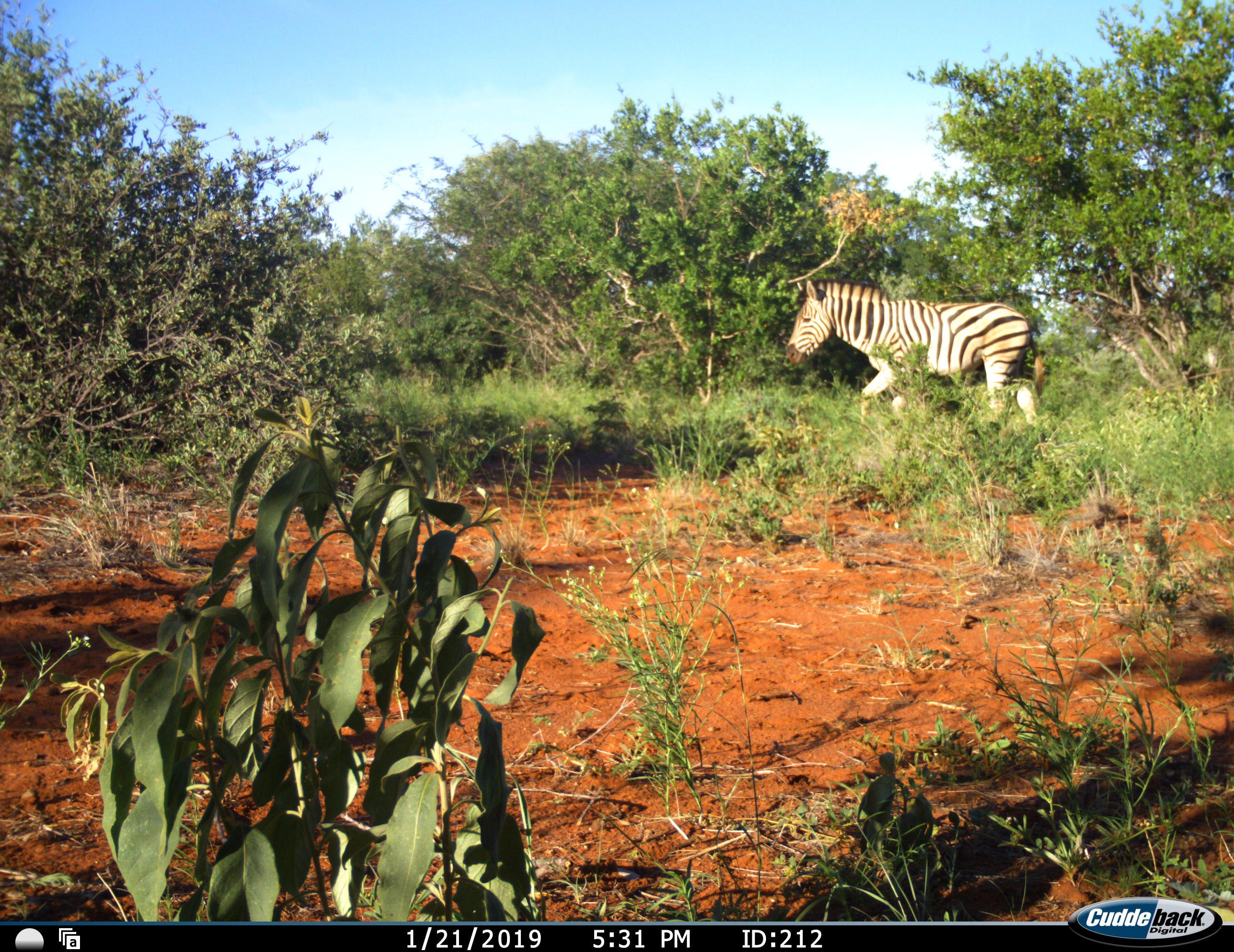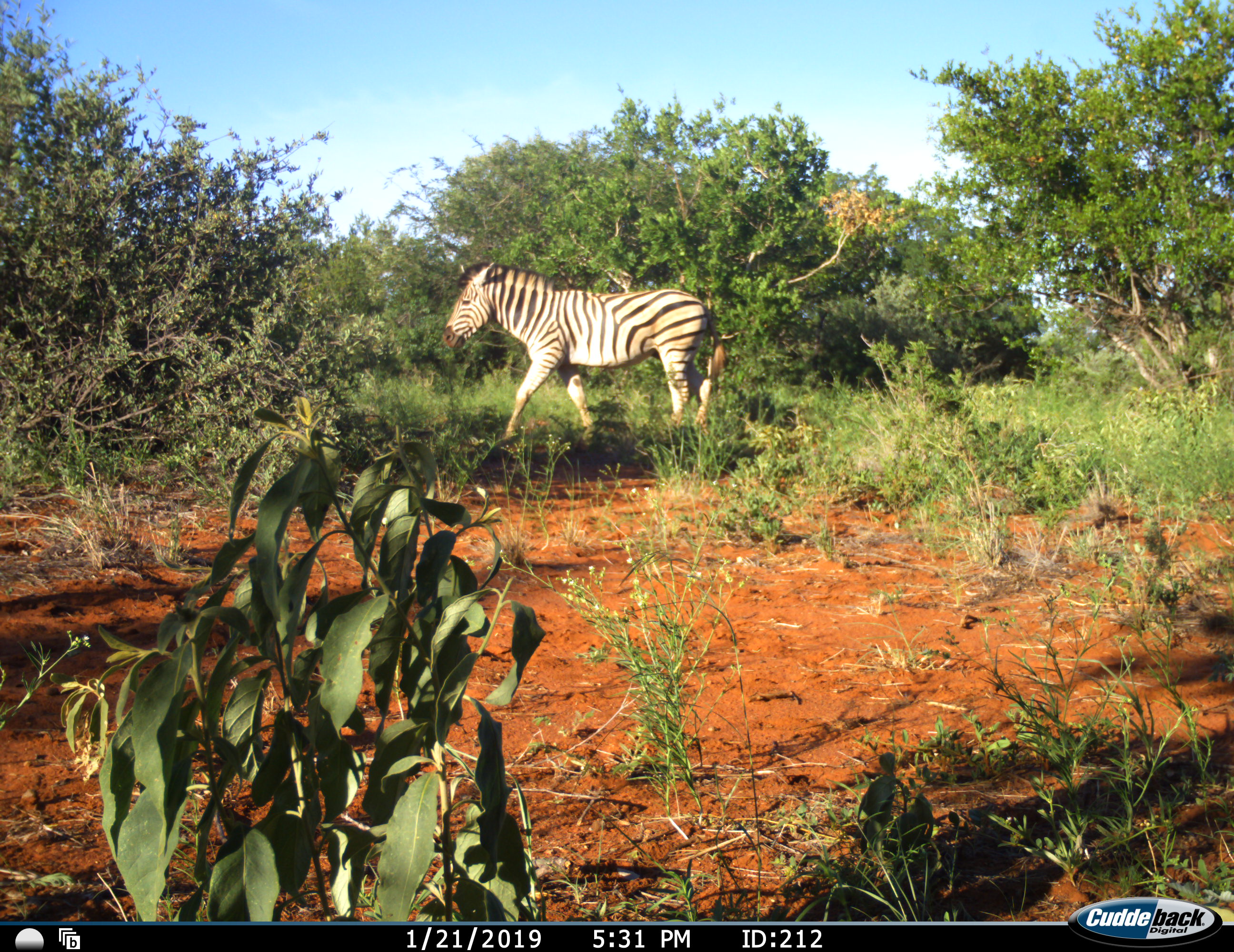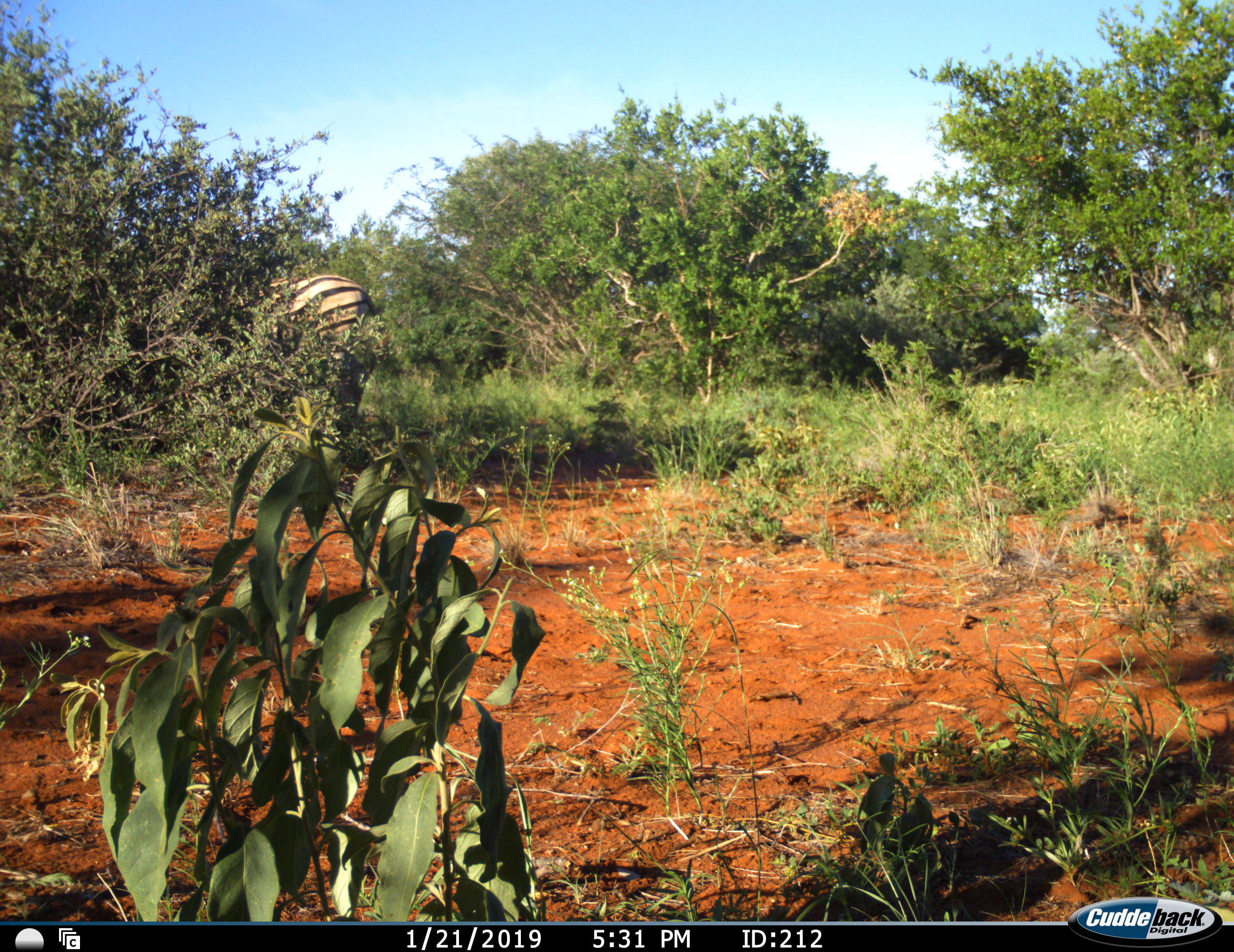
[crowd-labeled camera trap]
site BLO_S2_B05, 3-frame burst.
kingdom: Animalia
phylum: Chordata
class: Mammalia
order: Perissodactyla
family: Equidae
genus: Equus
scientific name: Equus quagga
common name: plains zebra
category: zebraplains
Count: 1.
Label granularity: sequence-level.